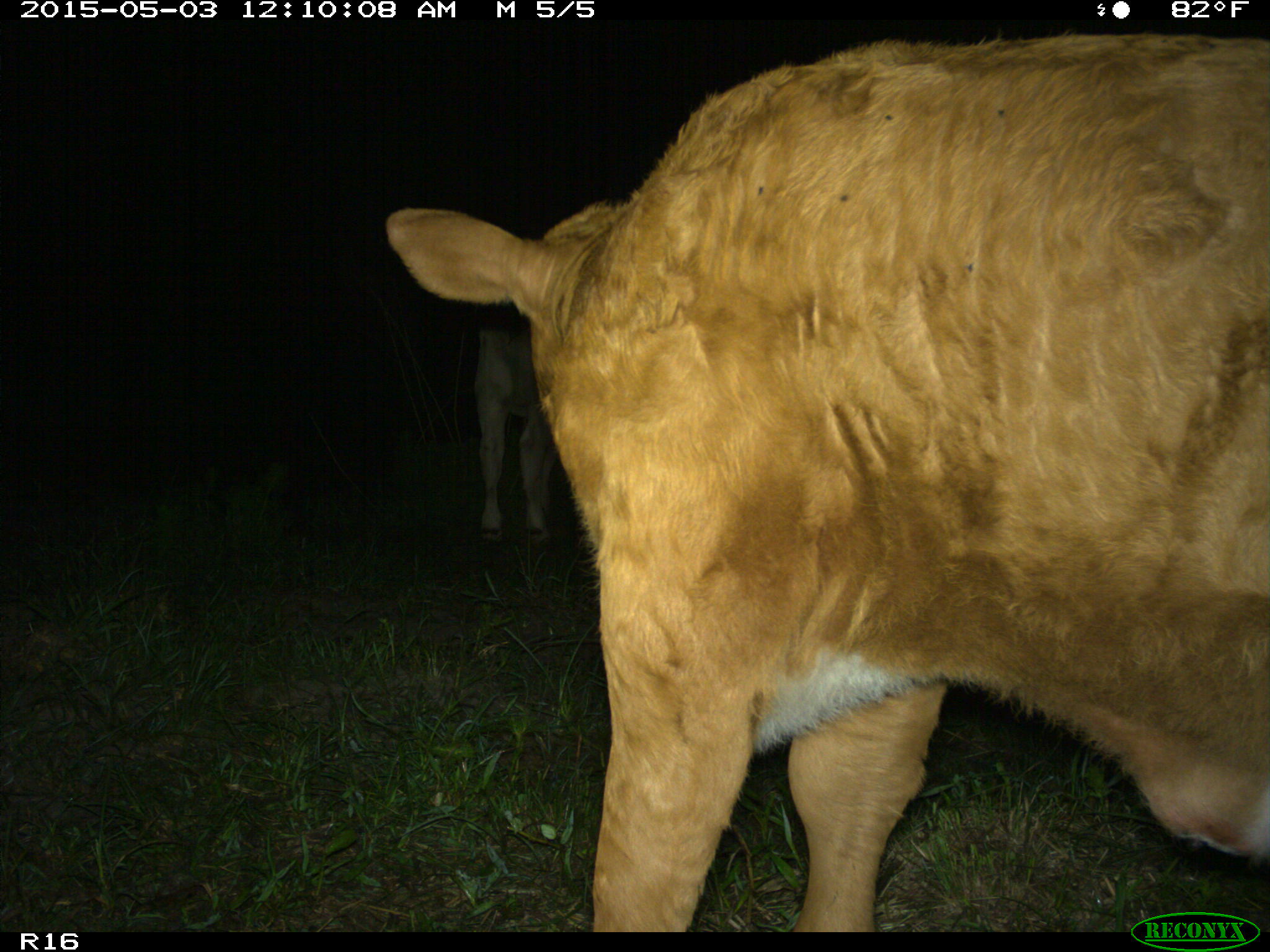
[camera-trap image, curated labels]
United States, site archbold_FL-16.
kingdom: Animalia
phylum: Chordata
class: Mammalia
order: Artiodactyla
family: Bovidae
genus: Bos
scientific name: Bos taurus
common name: domestic cow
Bos taurus (domestic cow).